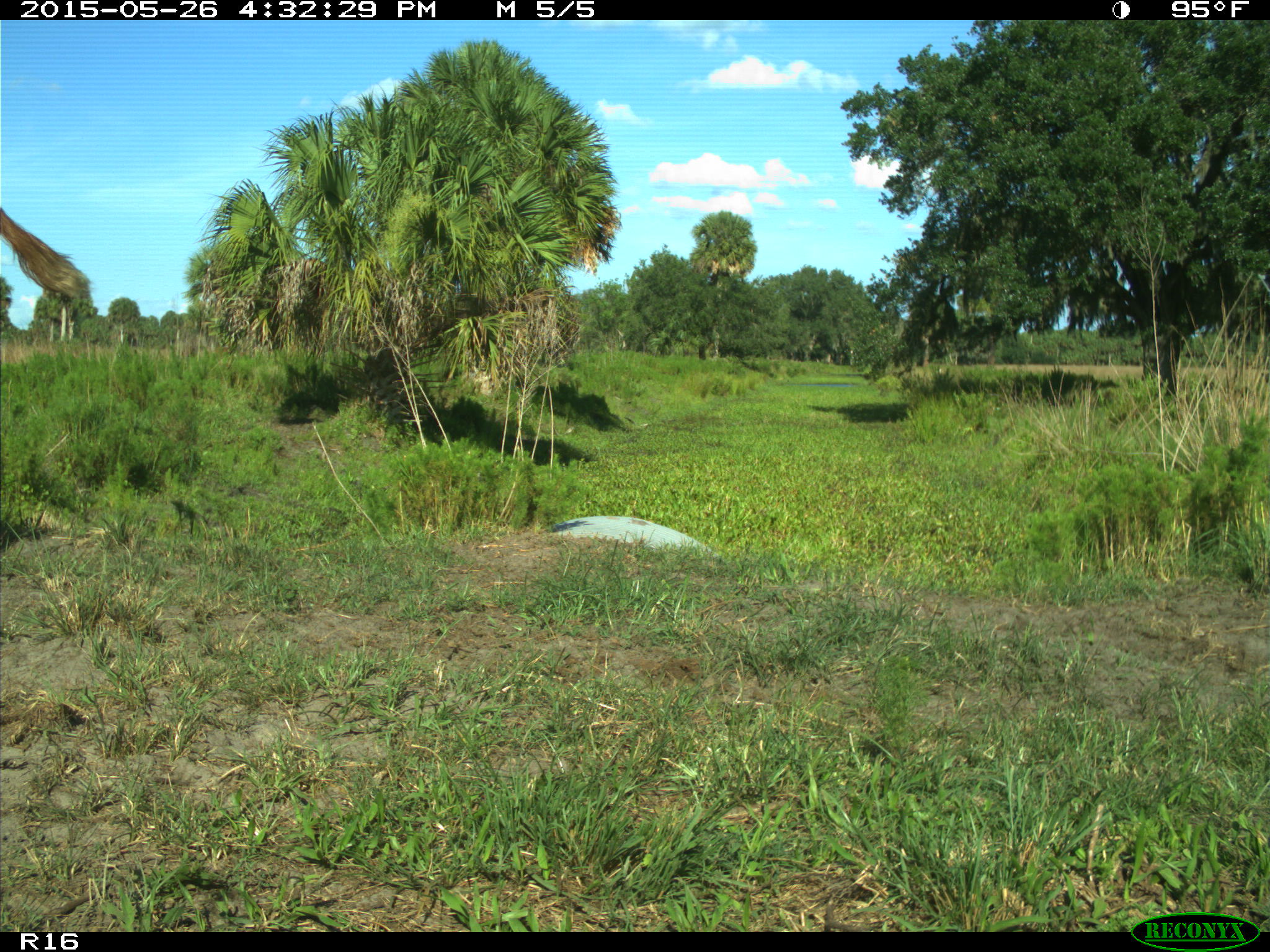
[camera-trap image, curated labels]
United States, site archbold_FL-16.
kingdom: Animalia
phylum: Chordata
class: Mammalia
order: Artiodactyla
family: Bovidae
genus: Bos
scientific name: Bos taurus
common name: domestic cow